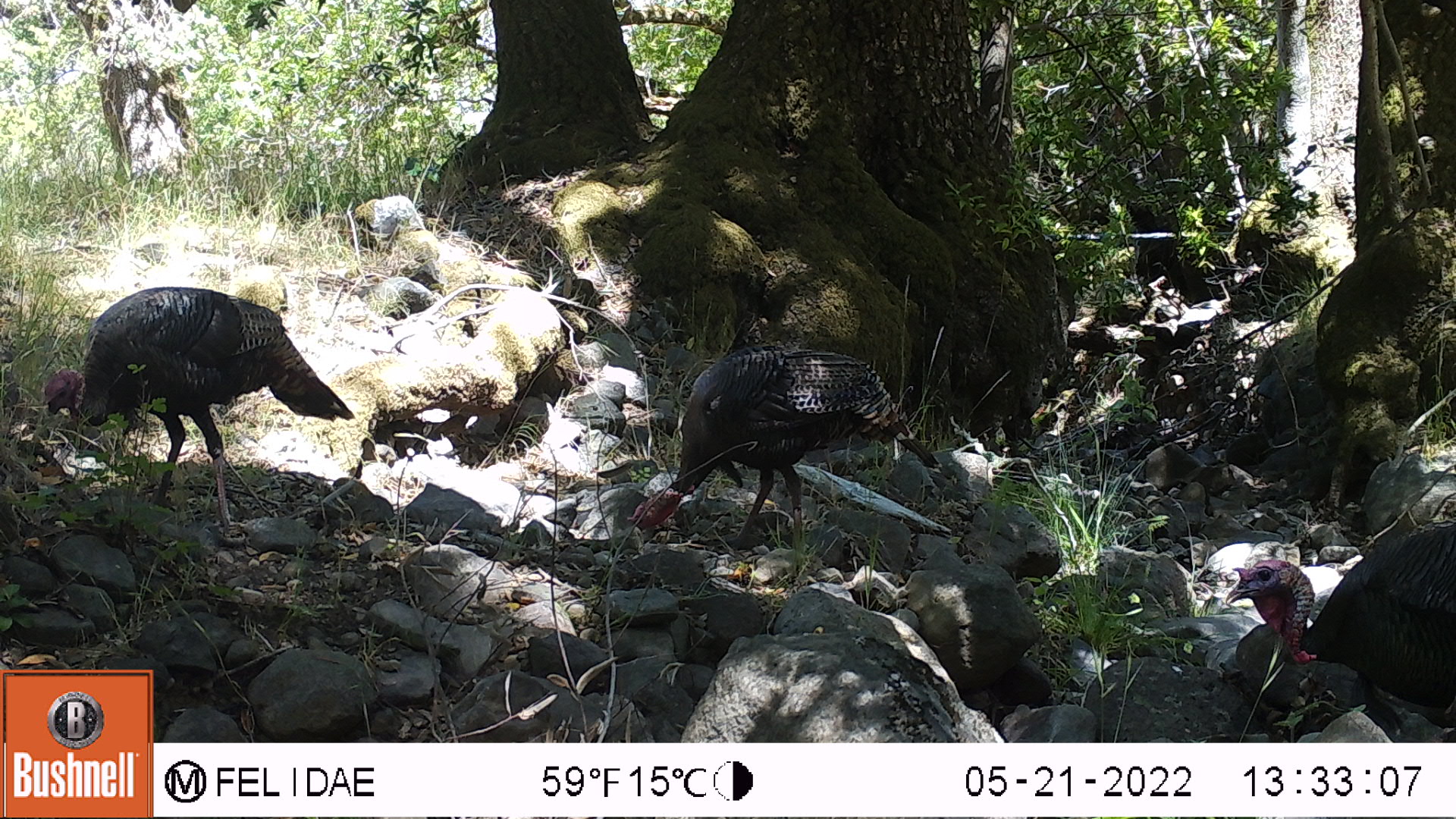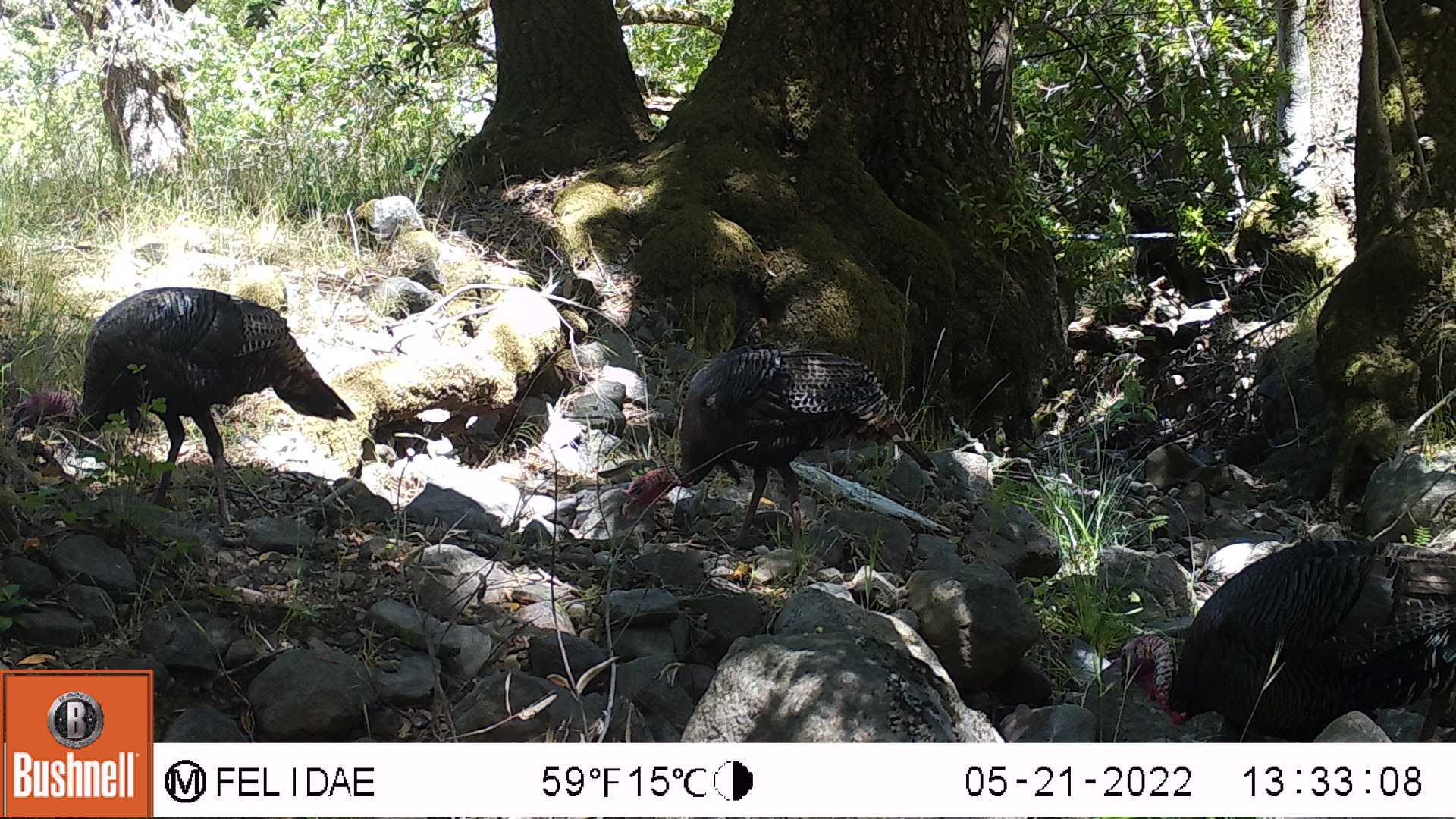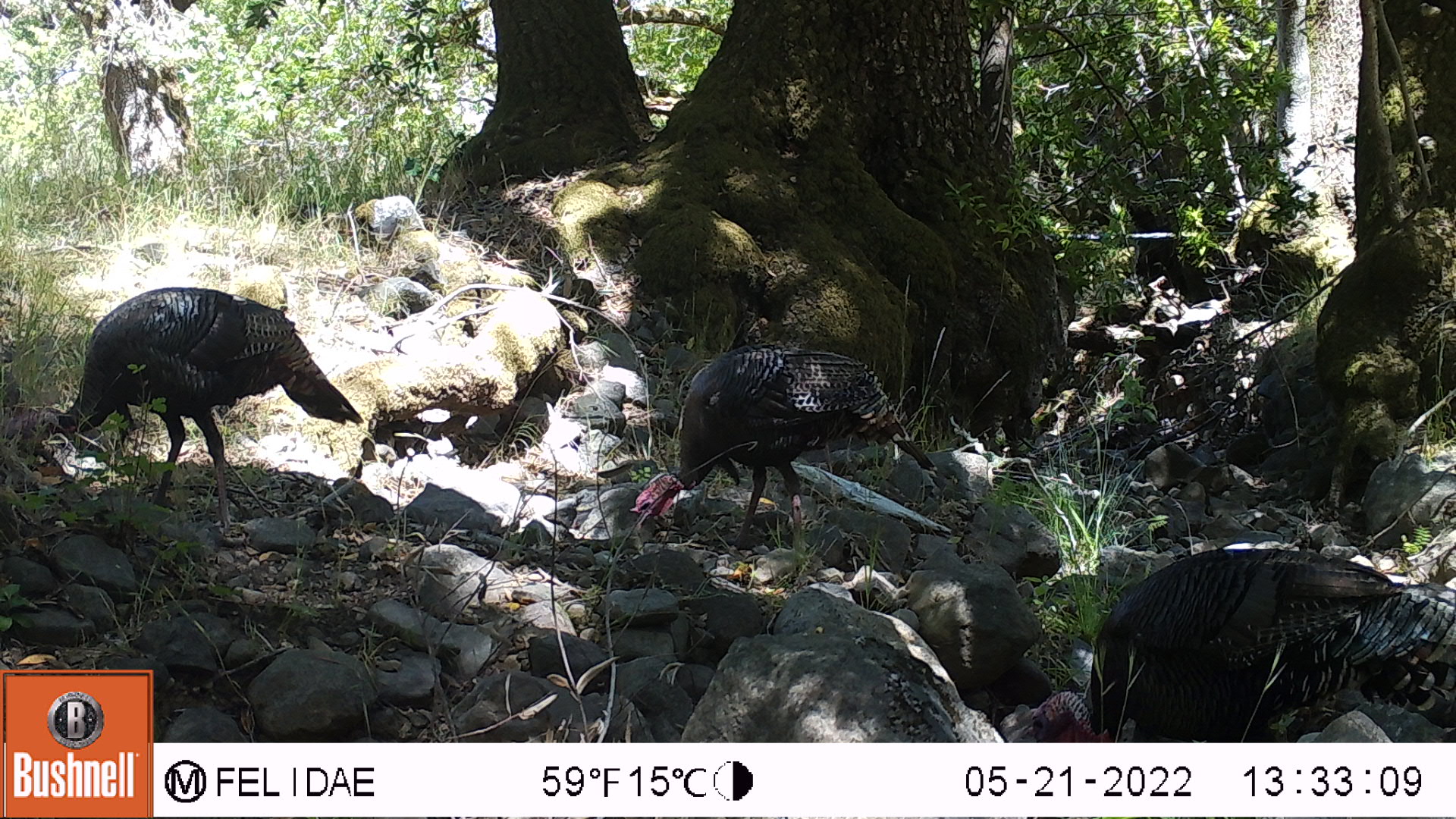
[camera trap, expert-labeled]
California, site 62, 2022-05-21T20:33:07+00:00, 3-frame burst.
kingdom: Animalia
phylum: Chordata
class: Aves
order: Galliformes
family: Phasianidae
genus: Meleagris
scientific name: Meleagris gallopavo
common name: turkey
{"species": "turkey (Meleagris gallopavo)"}